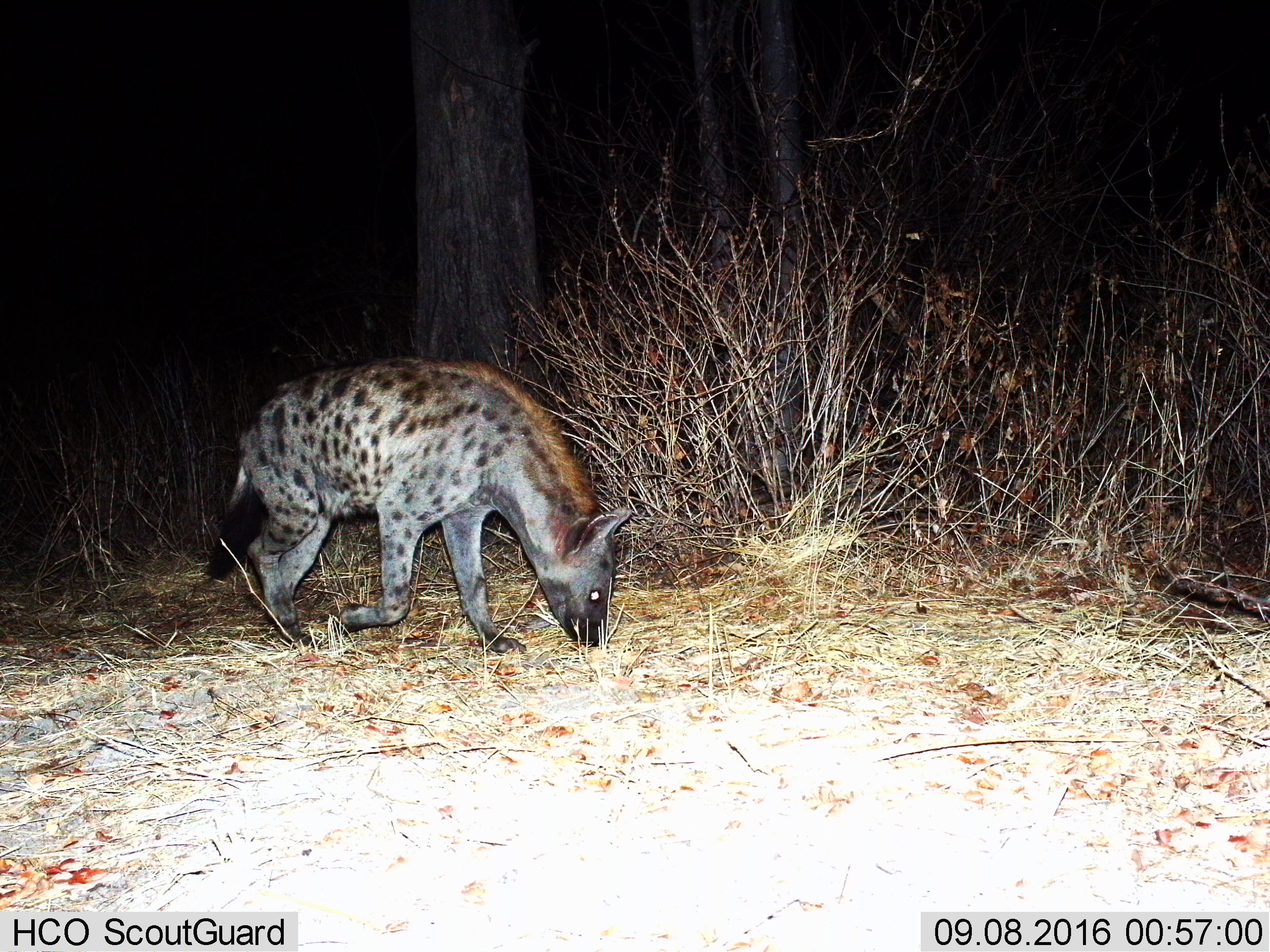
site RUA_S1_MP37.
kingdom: Animalia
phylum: Chordata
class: Mammalia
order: Carnivora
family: Hyaenidae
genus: Crocuta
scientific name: Crocuta crocuta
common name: spotted hyena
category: hyenaspotted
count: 1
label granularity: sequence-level